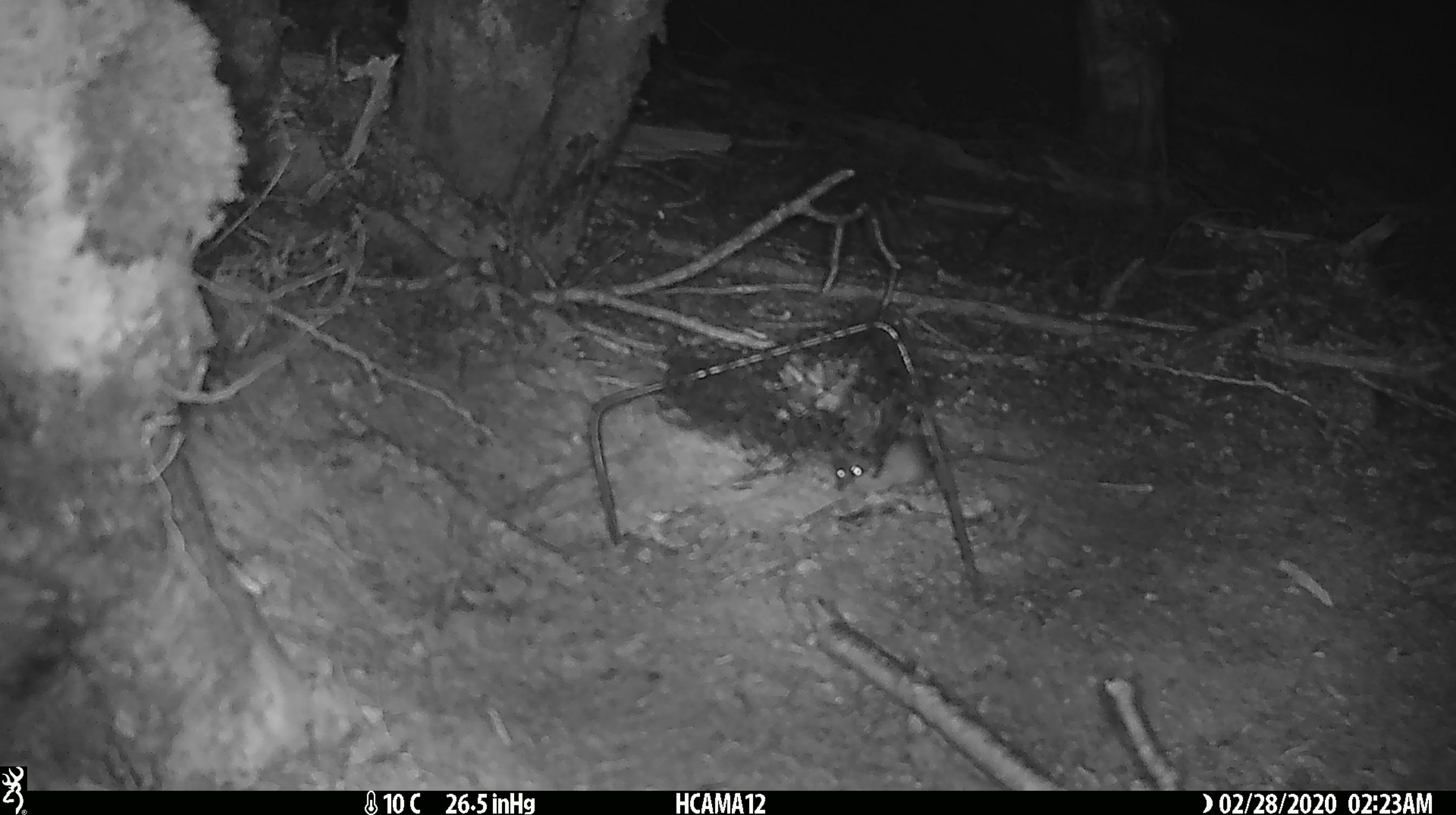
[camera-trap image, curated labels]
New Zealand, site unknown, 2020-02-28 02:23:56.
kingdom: Animalia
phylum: Chordata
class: Mammalia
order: Rodentia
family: Muridae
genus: Mus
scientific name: Mus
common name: mouse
Mouse (Mus).